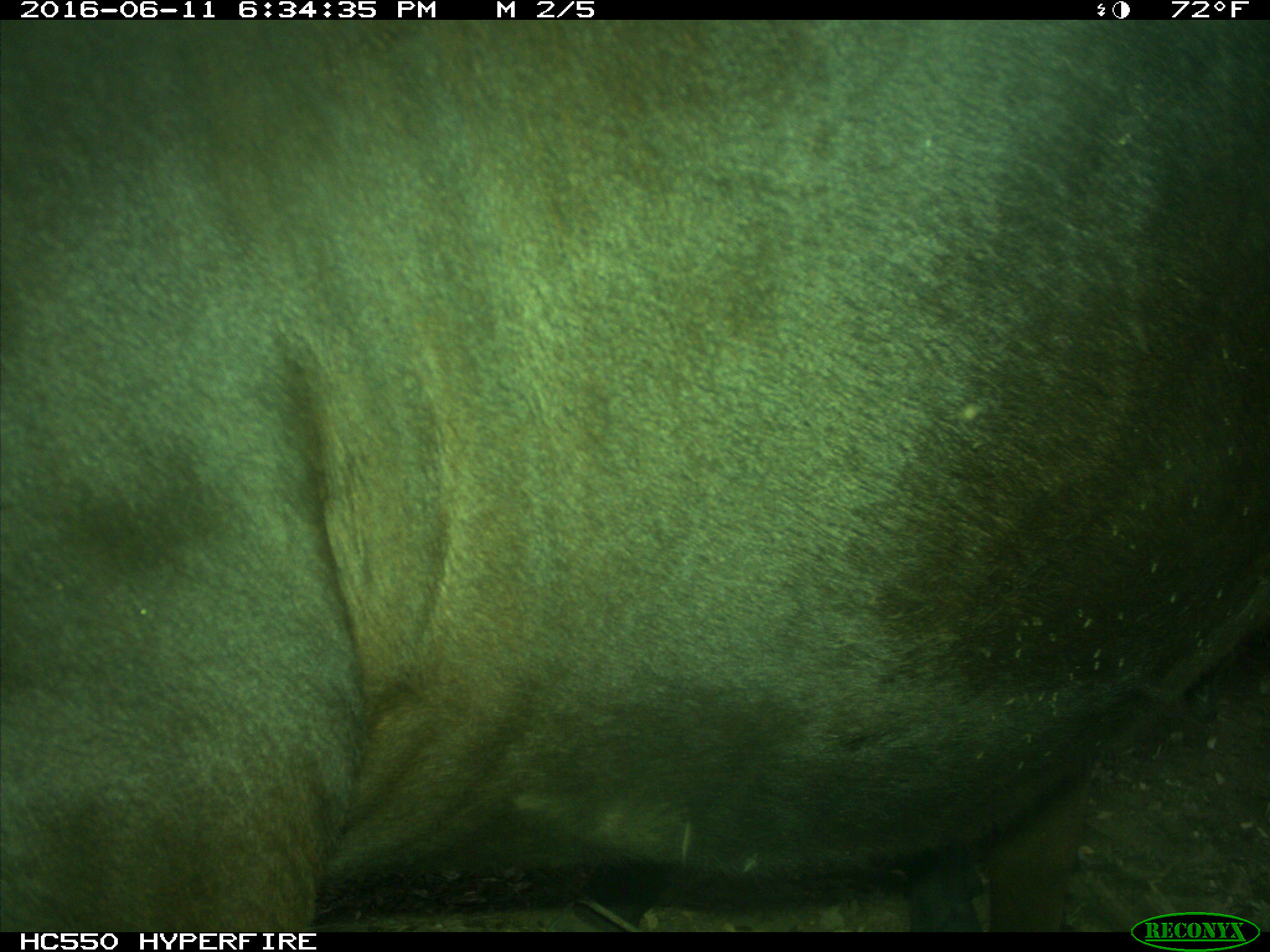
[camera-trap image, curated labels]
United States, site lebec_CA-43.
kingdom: Animalia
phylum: Chordata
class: Mammalia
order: Artiodactyla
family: Bovidae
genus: Bos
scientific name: Bos taurus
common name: domestic cow